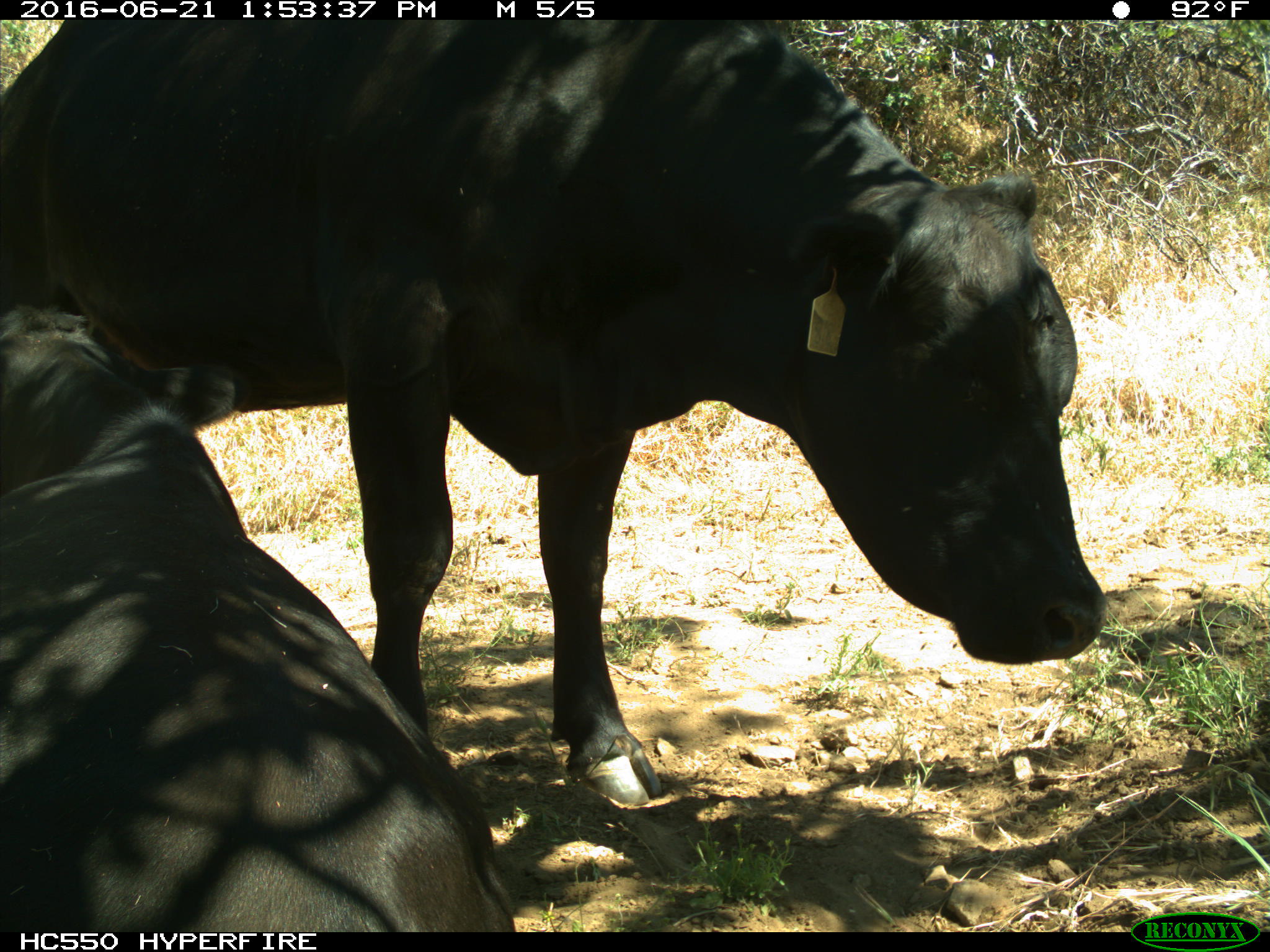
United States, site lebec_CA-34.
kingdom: Animalia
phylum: Chordata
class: Mammalia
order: Artiodactyla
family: Bovidae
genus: Bos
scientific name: Bos taurus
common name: domestic cow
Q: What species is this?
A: Bos taurus (domestic cow).